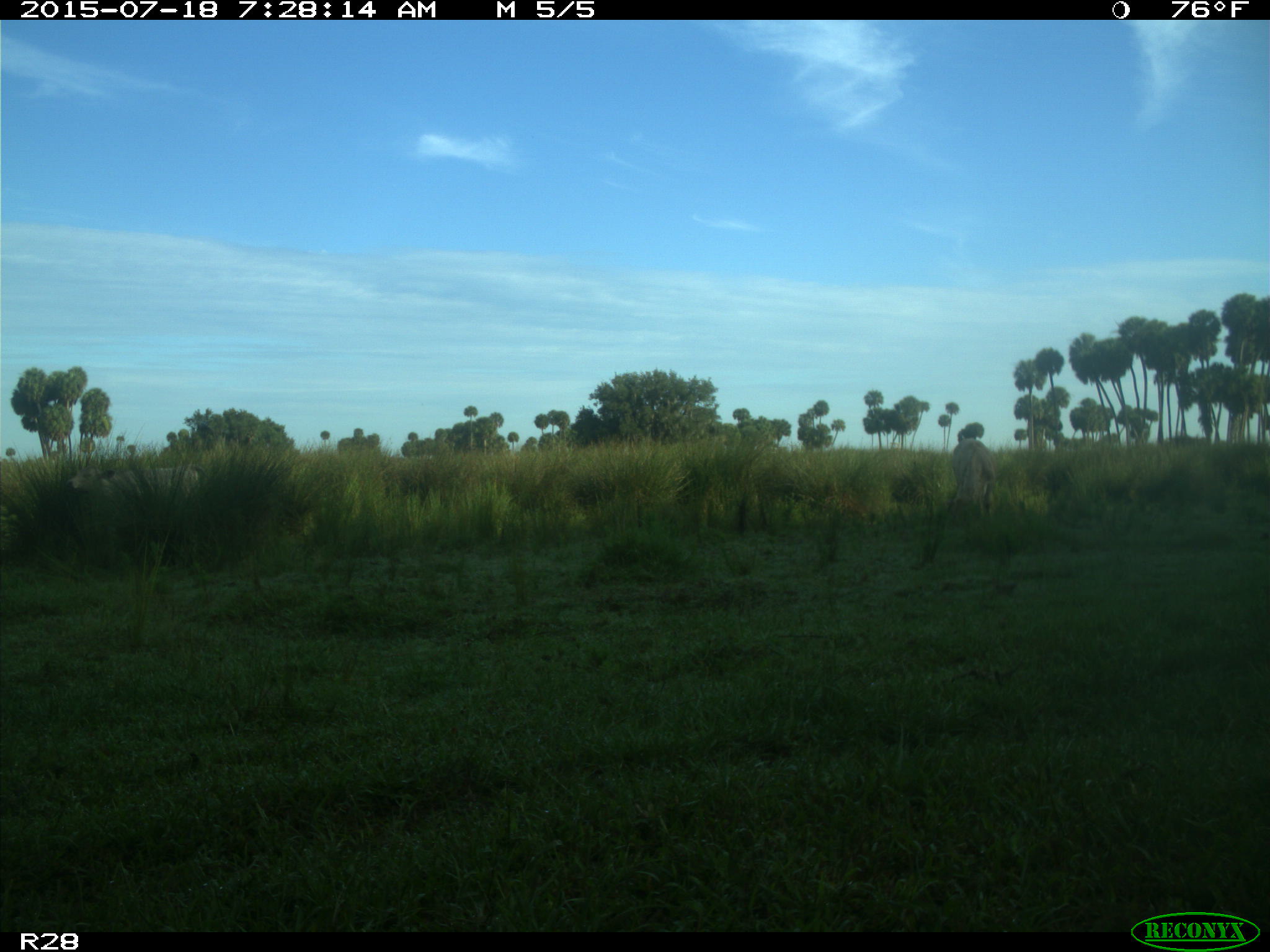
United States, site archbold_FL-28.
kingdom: Animalia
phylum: Chordata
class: Mammalia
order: Artiodactyla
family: Bovidae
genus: Bos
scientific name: Bos taurus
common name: domestic cow